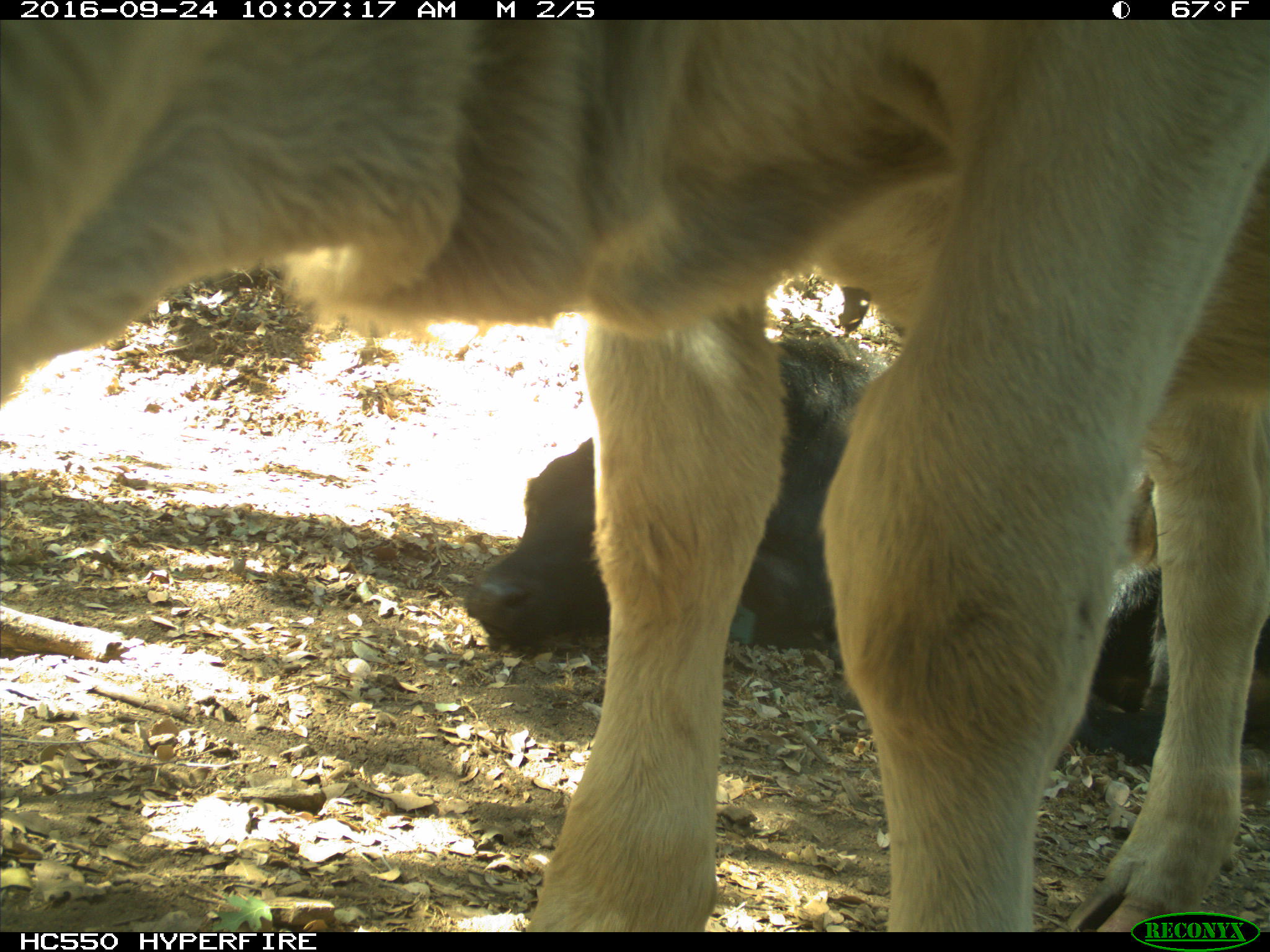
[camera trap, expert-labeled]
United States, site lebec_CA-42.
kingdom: Animalia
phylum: Chordata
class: Mammalia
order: Artiodactyla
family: Bovidae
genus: Bos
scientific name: Bos taurus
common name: domestic cow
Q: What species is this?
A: Bos taurus (domestic cow).